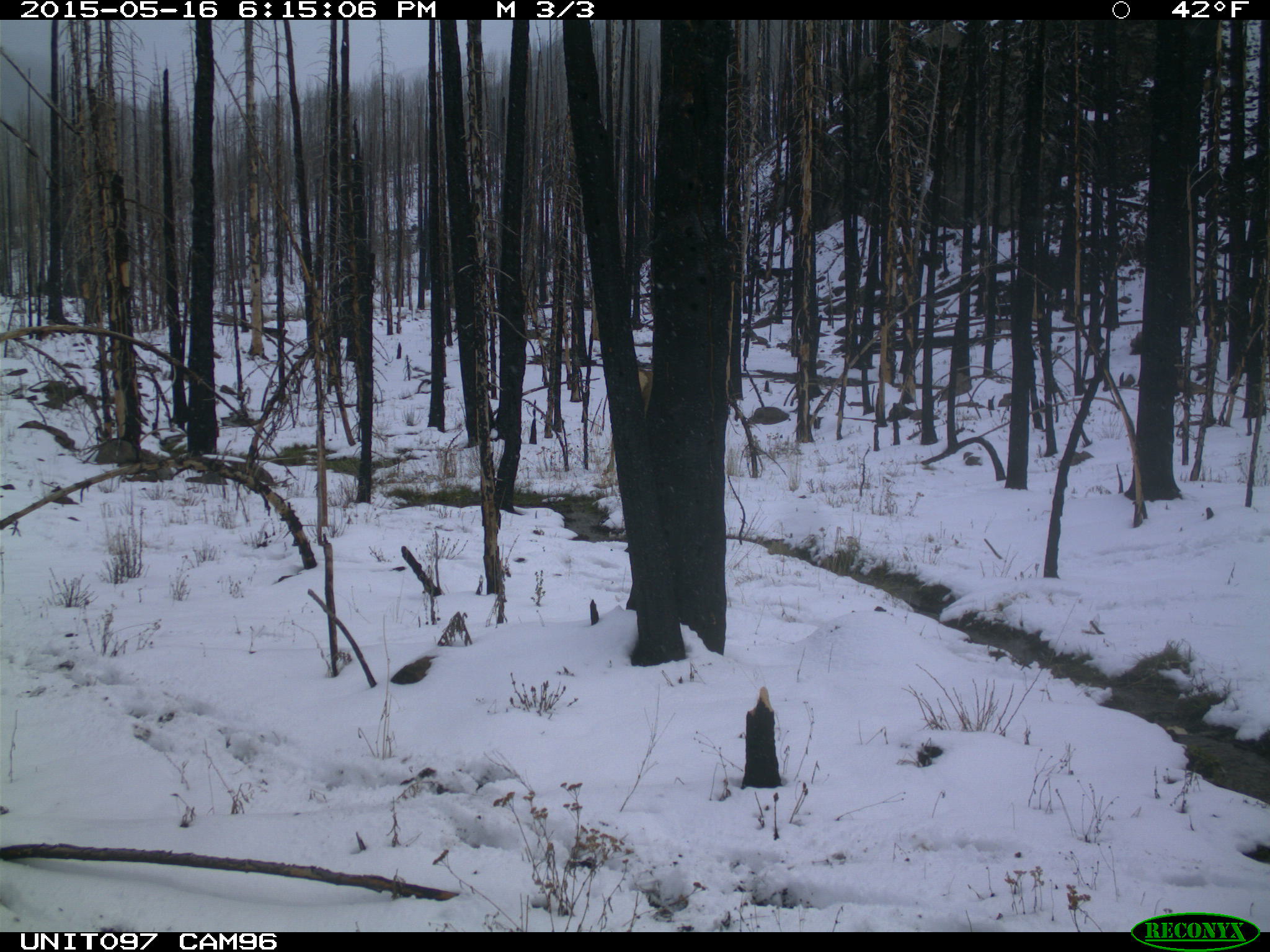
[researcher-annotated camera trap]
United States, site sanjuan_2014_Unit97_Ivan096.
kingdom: Animalia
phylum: Chordata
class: Mammalia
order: Artiodactyla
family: Cervidae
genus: Cervus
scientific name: Cervus elaphus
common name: red deer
Cervus elaphus (red deer).